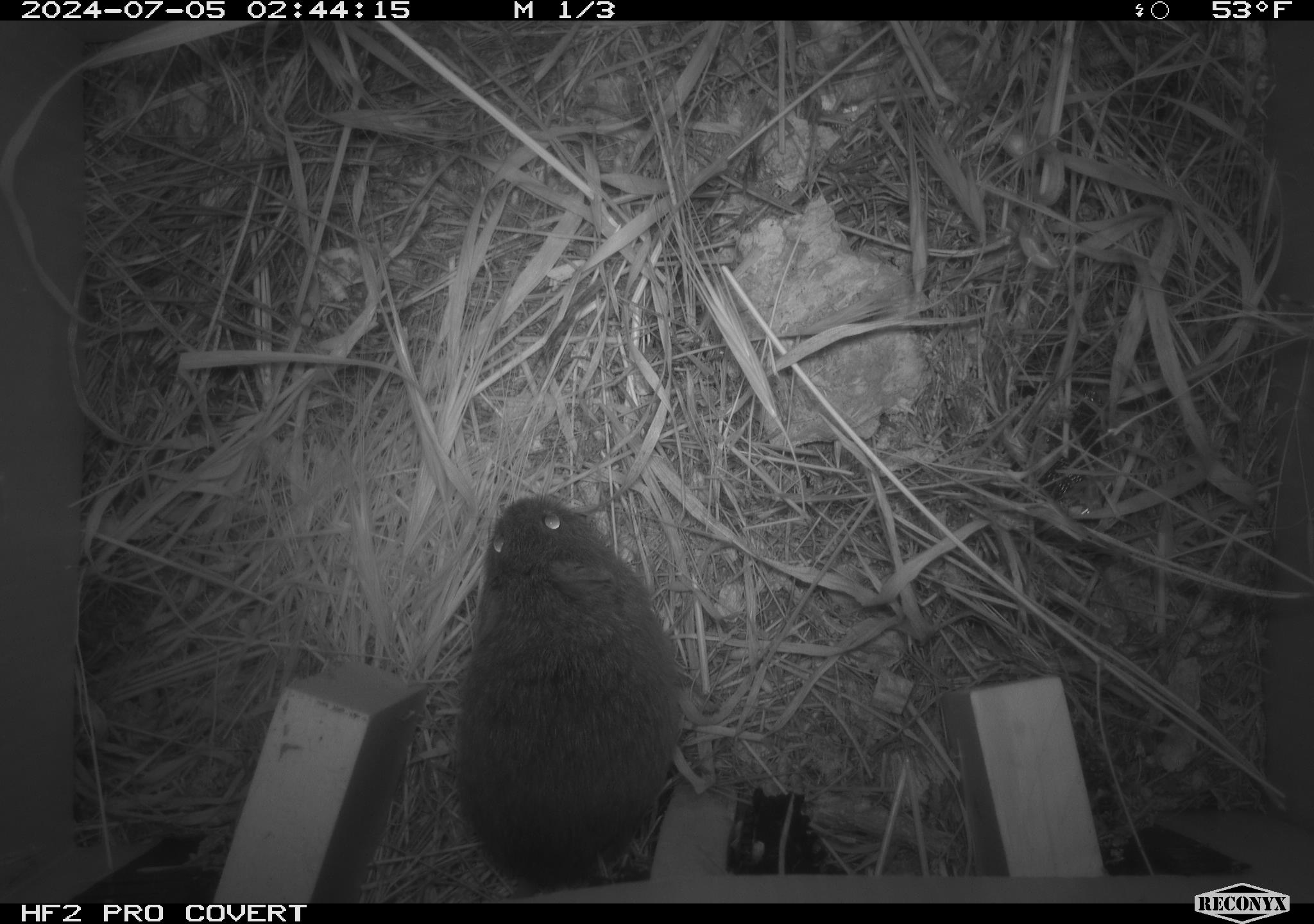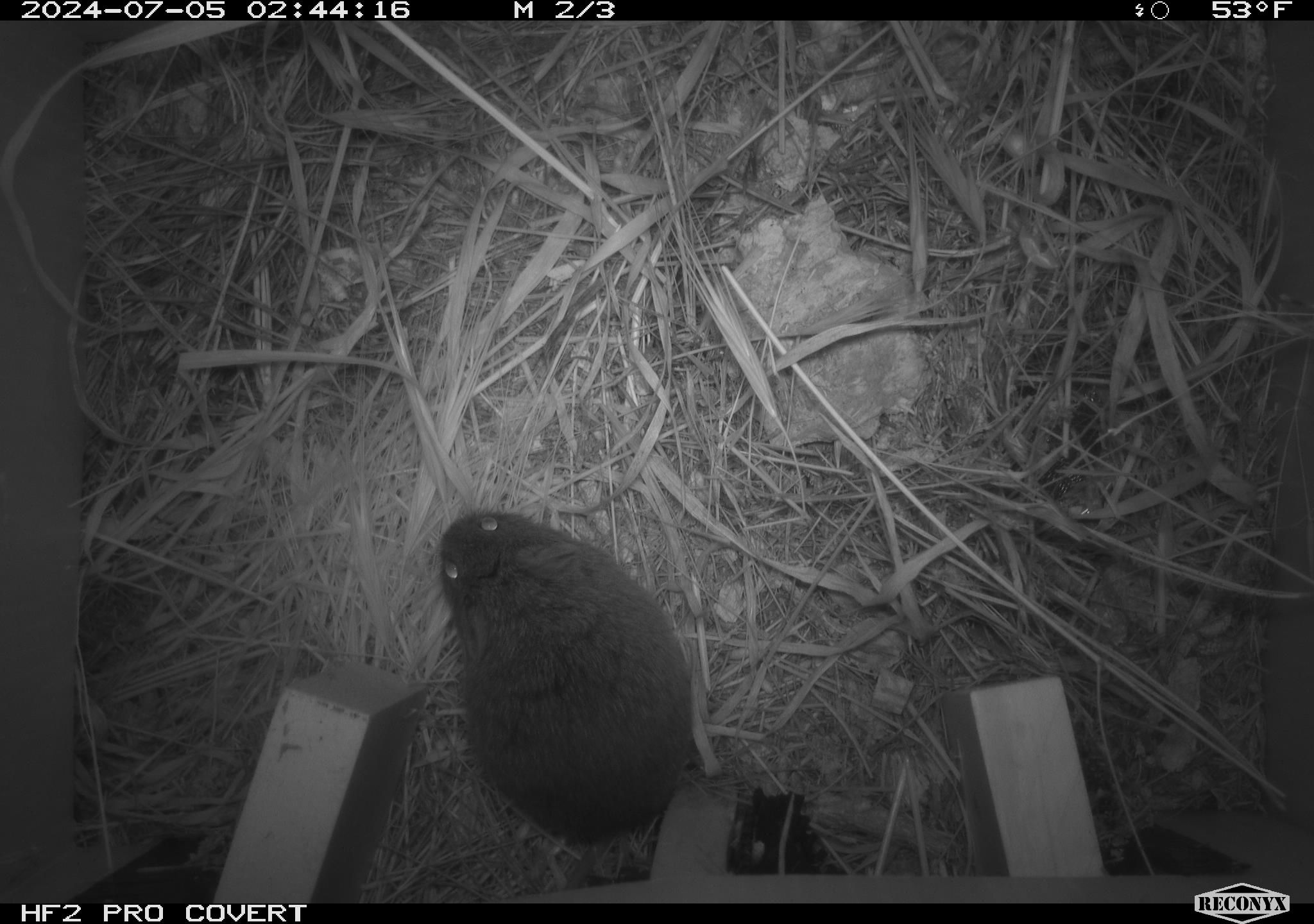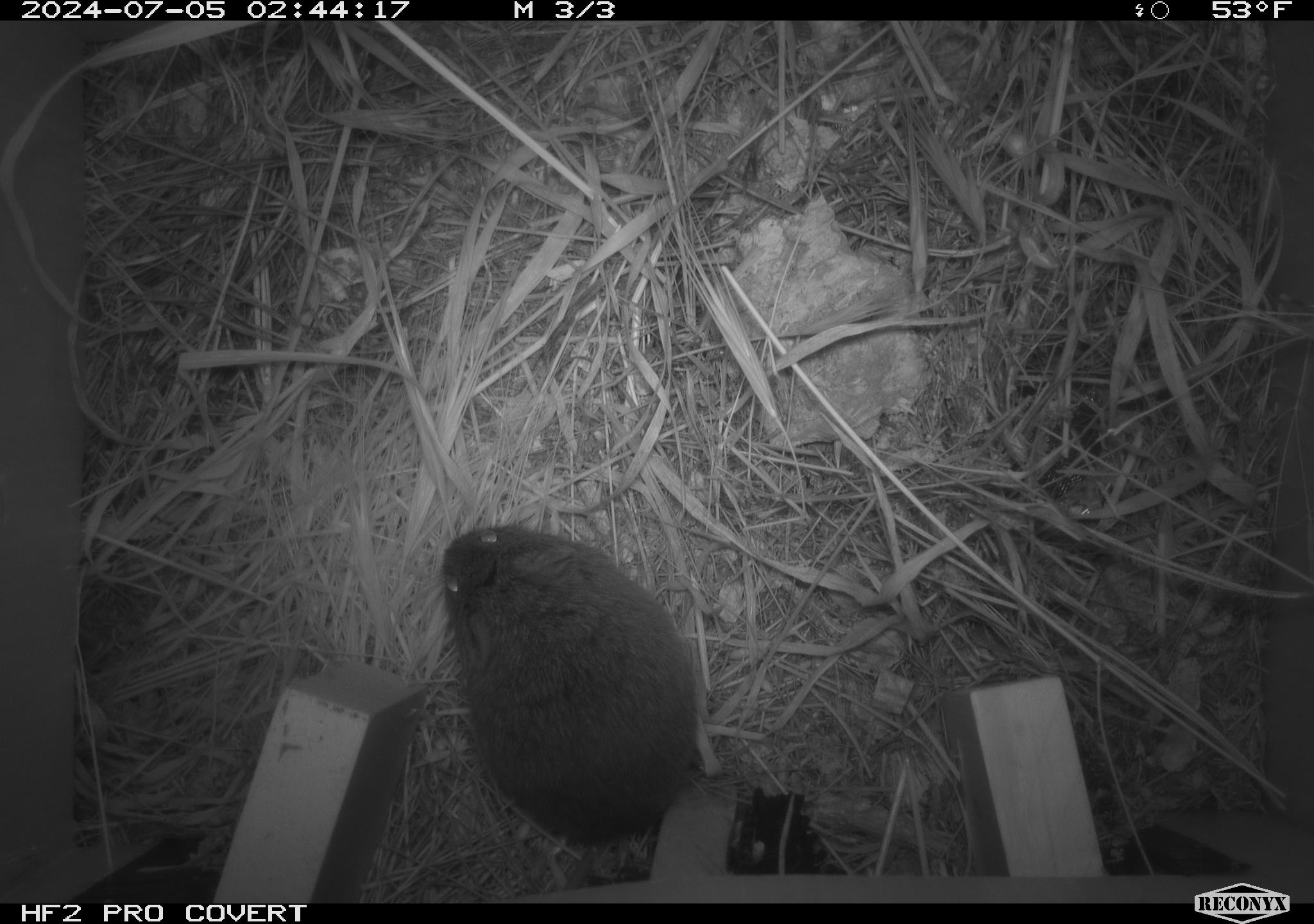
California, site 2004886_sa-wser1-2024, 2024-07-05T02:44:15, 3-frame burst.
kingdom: Animalia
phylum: Chordata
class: Mammalia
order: Rodentia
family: Cricetidae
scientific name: Arvicolinae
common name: voles, lemmings, and muskrats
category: arvicolinae subfamily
Arvicolinae subfamily (voles, lemmings, and muskrats) (Arvicolinae).